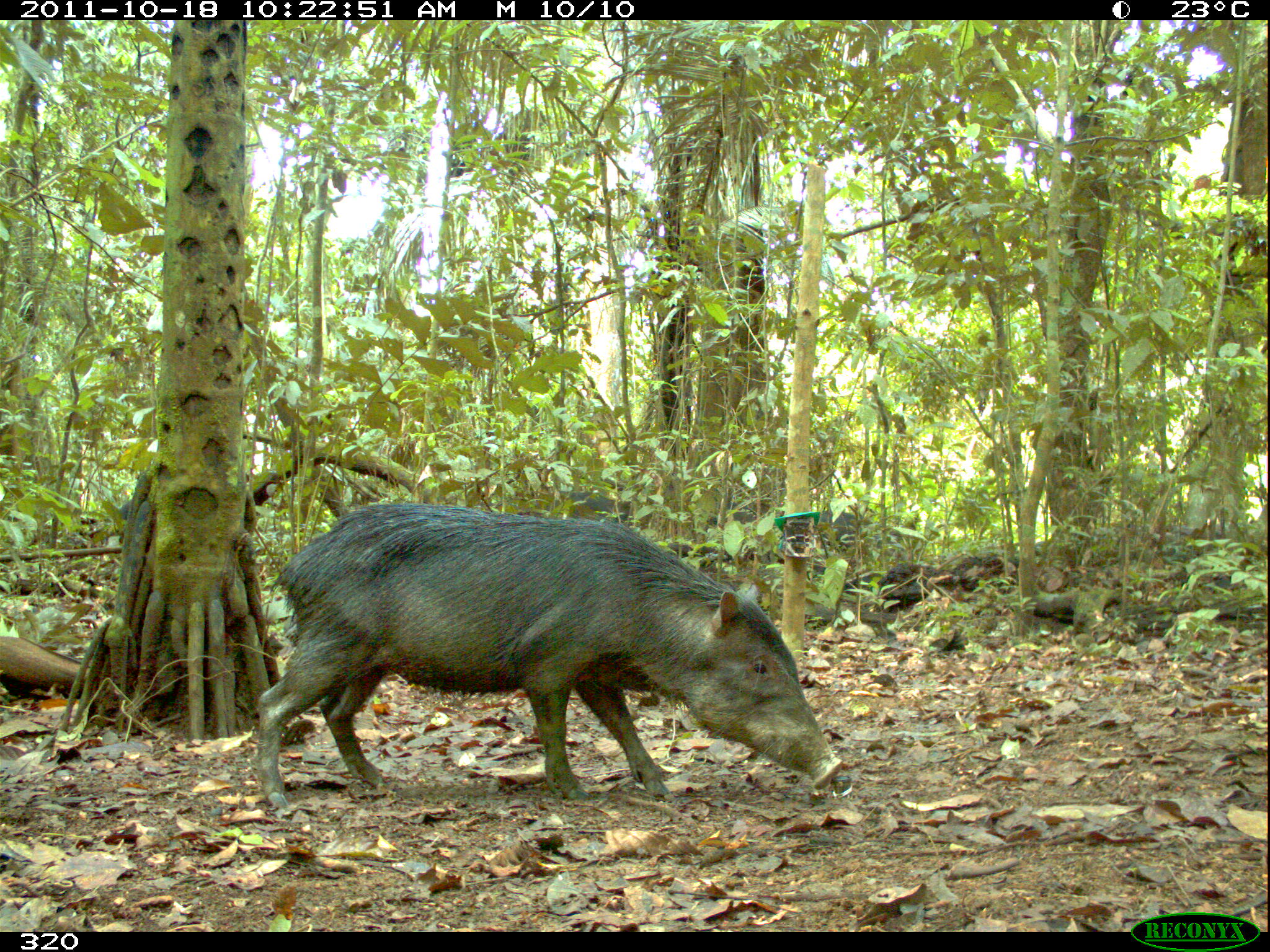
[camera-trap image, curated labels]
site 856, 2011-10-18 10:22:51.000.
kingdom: Animalia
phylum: Chordata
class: Mammalia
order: Artiodactyla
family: Tayassuidae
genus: Tayassu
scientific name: Tayassu pecari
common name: white-lipped peccary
Tayassu pecari (white-lipped peccary).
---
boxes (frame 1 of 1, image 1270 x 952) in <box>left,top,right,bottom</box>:
tayassu pecari: <box>254,500,844,806</box>; <box>668,477,770,536</box>; <box>537,488,630,522</box>; <box>820,508,884,556</box>